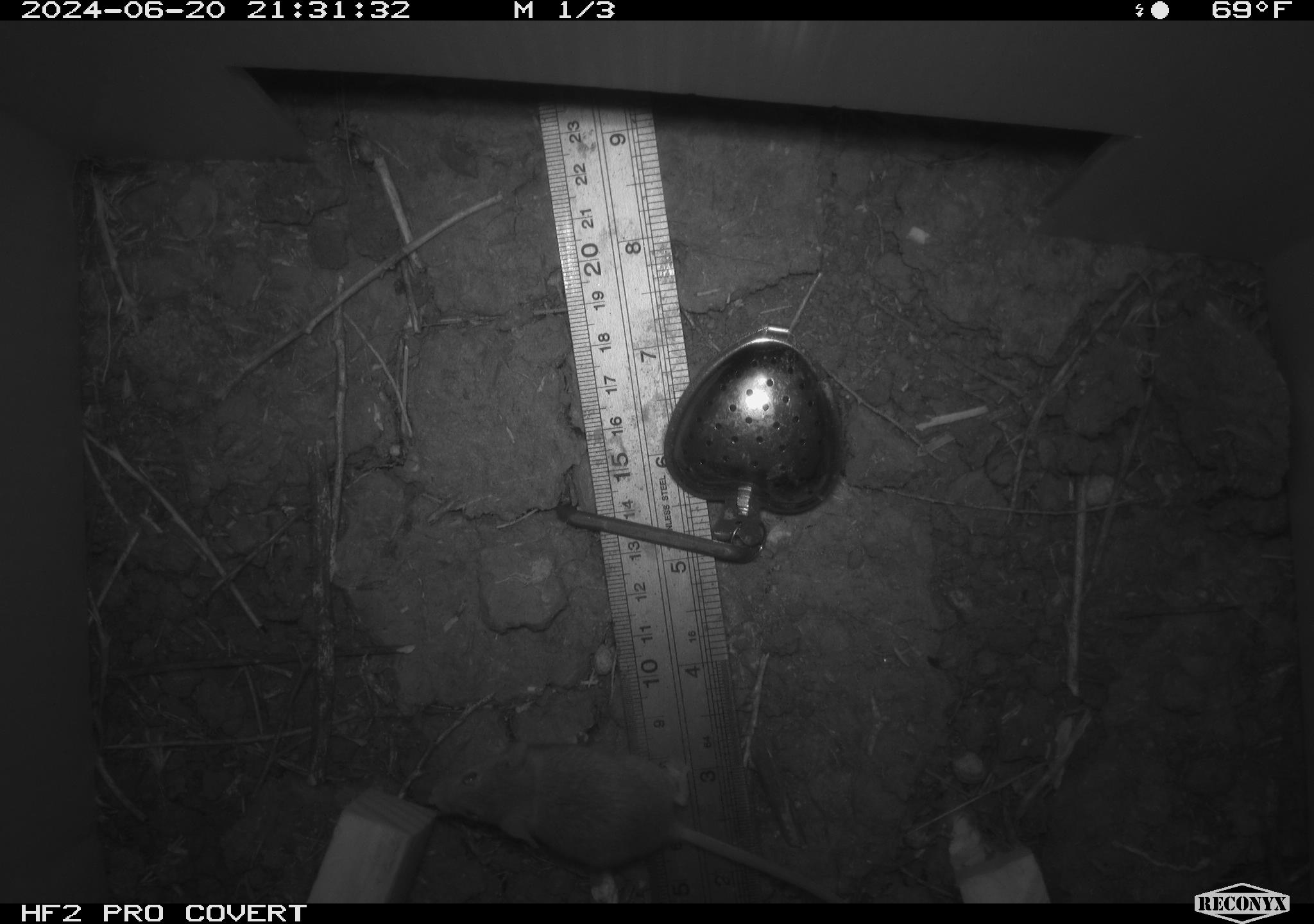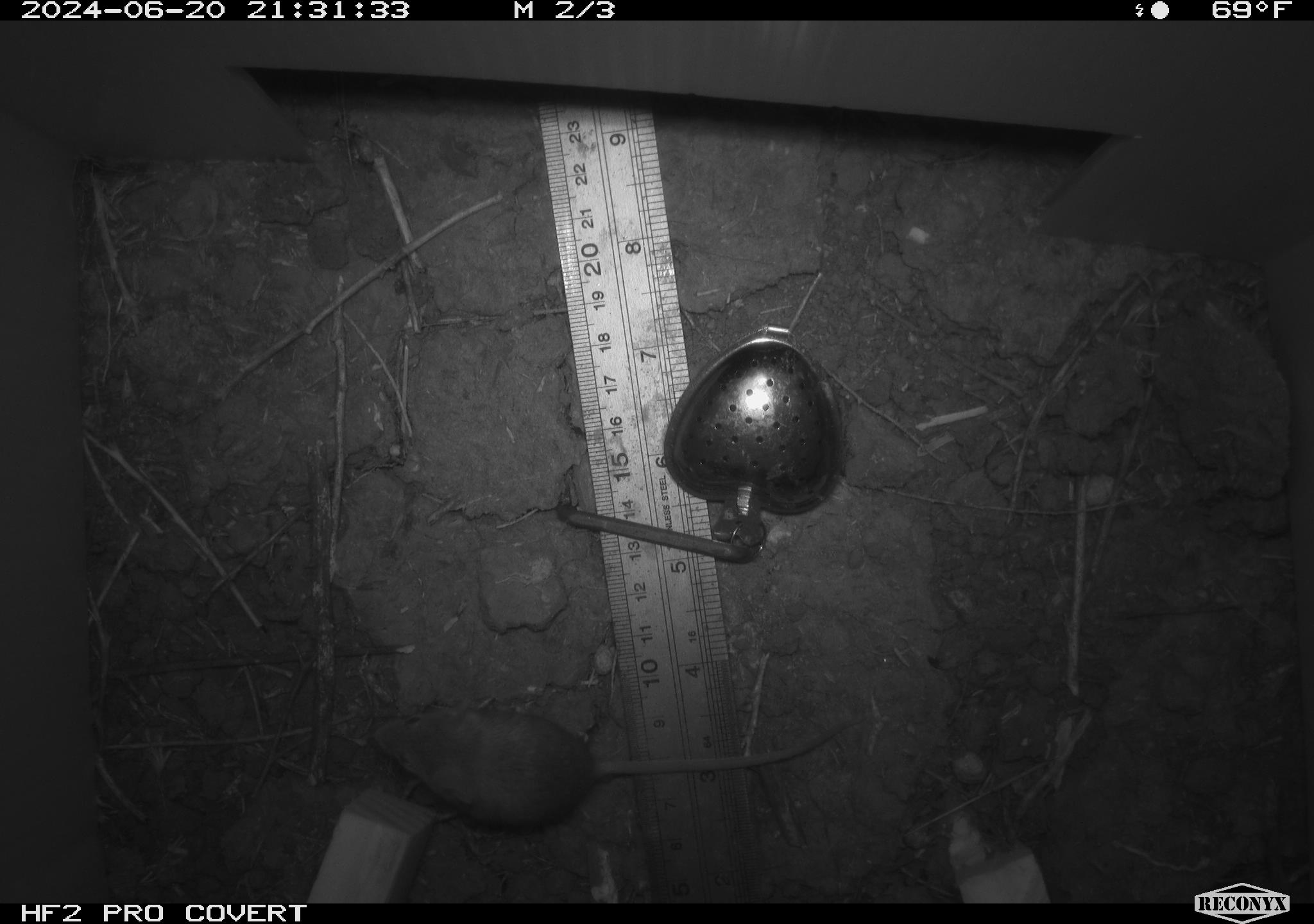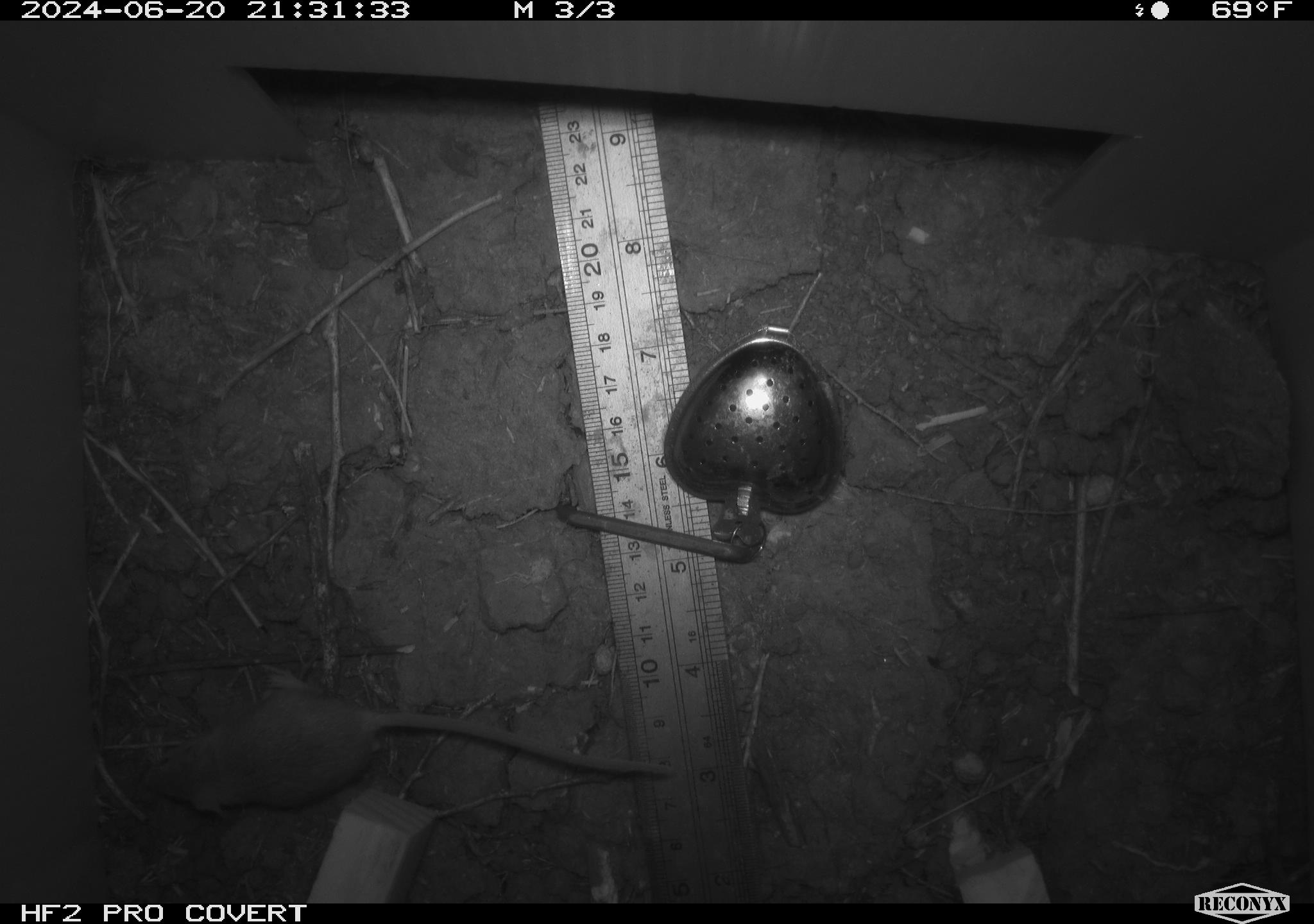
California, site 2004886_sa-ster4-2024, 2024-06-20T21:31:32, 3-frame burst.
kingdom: Animalia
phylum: Chordata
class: Mammalia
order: Rodentia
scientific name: Rodentia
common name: mouse species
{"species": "mouse species (Rodentia)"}